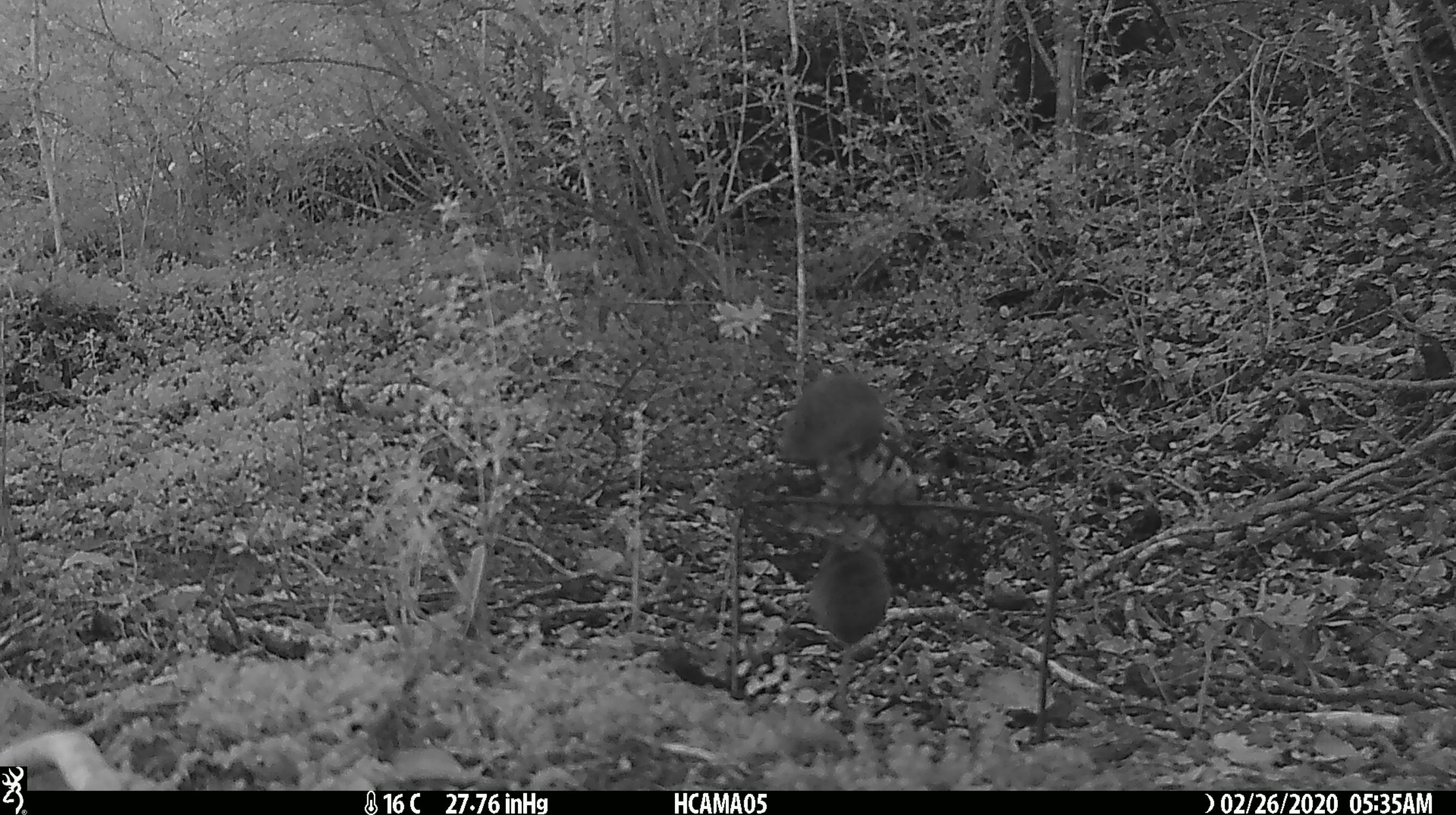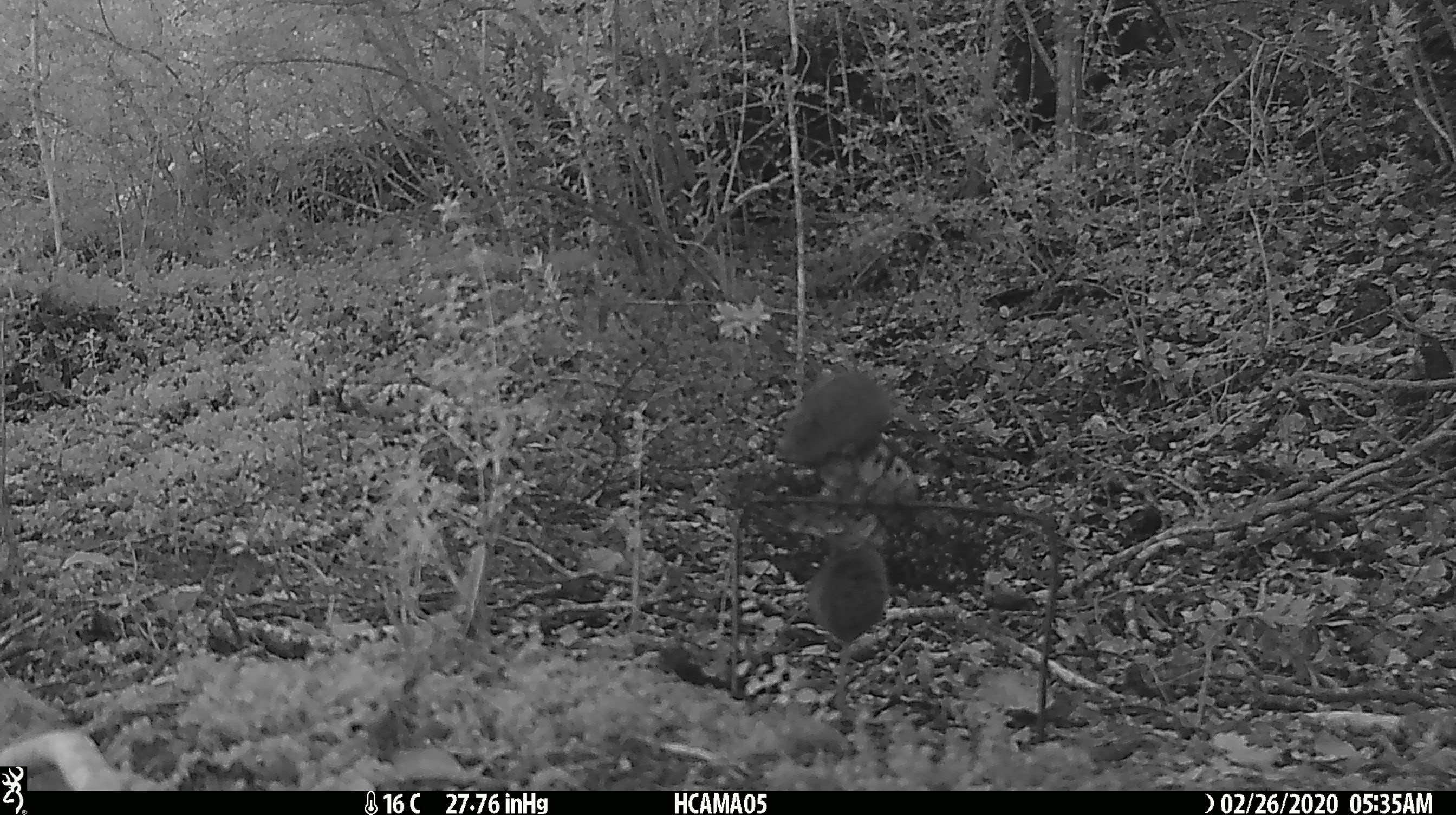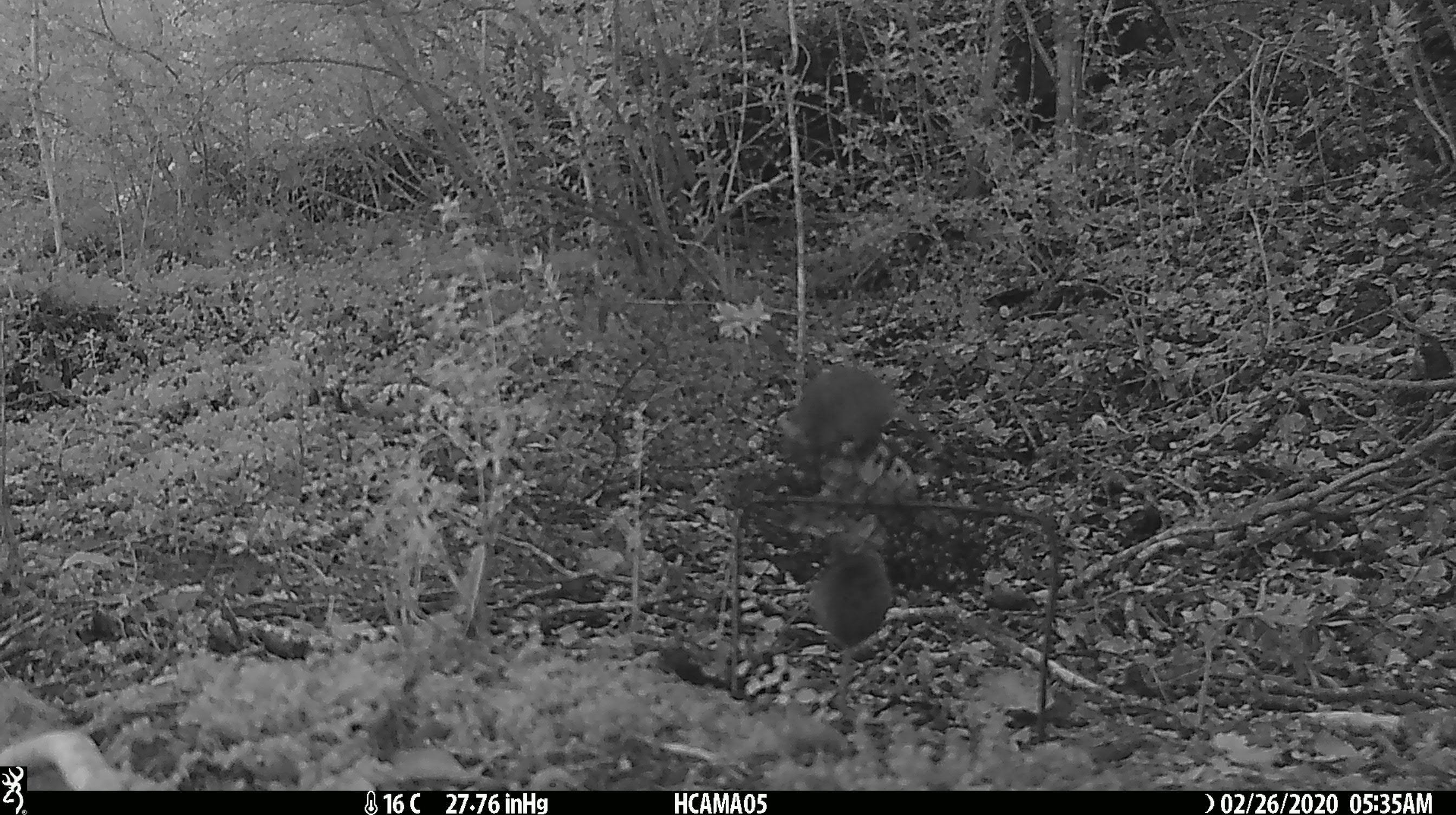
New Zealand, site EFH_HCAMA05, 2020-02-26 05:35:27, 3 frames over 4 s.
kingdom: Animalia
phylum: Chordata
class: Mammalia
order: Rodentia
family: Muridae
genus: Mus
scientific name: Mus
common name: mouse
Mouse (Mus).